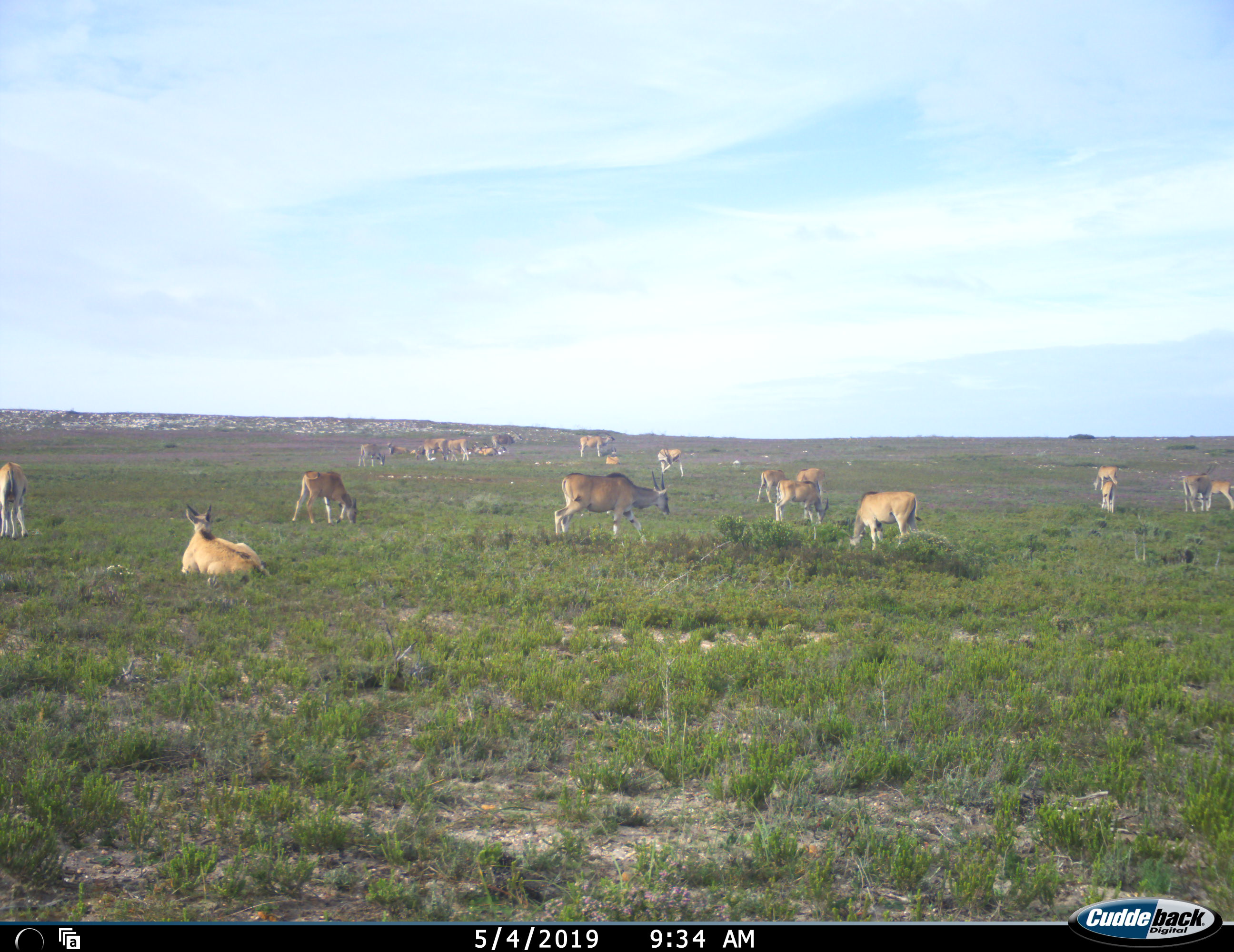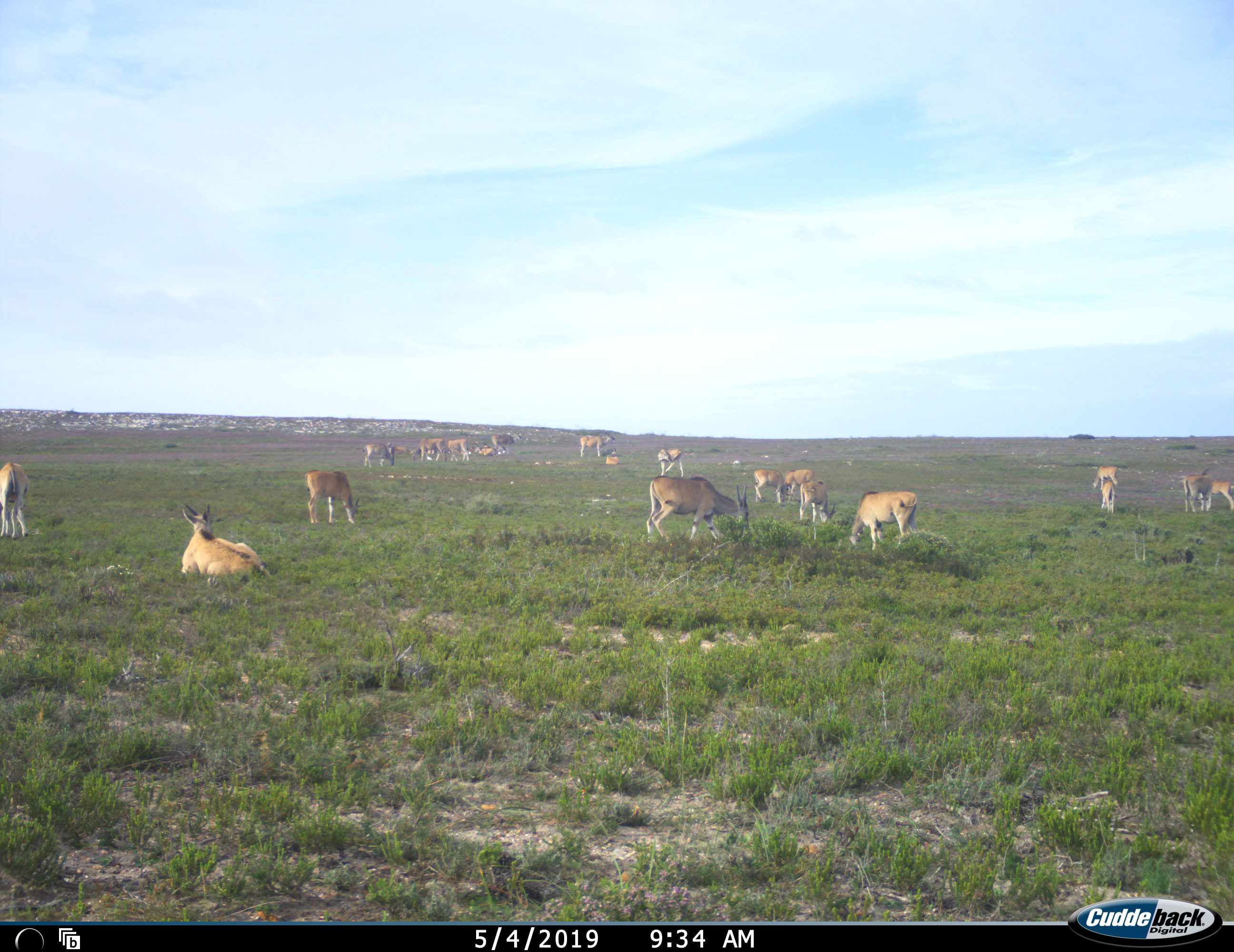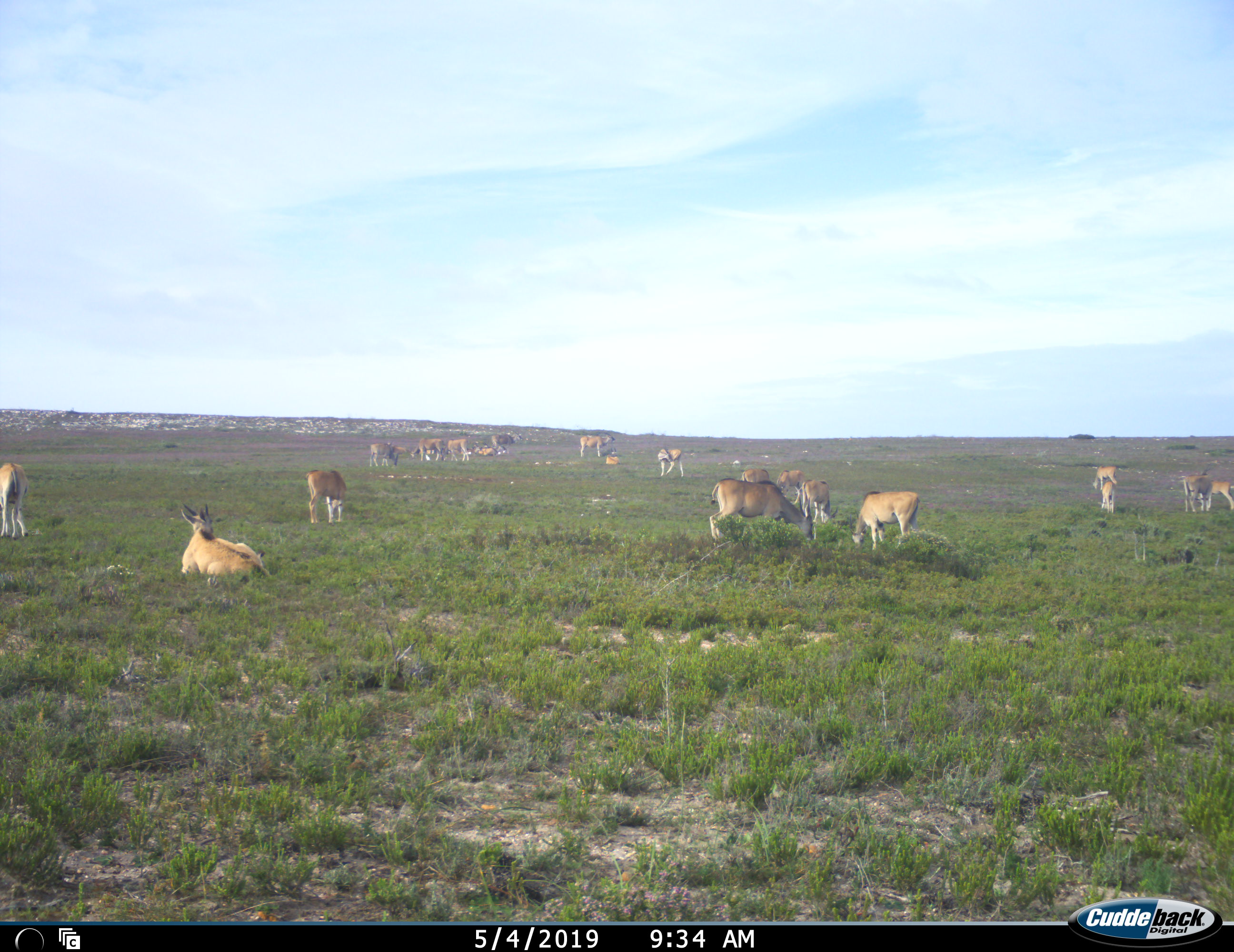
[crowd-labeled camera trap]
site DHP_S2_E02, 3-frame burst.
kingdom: Animalia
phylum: Chordata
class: Mammalia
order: Artiodactyla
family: Bovidae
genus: Tragelaphus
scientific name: Tragelaphus oryx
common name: eland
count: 11-50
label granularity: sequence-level